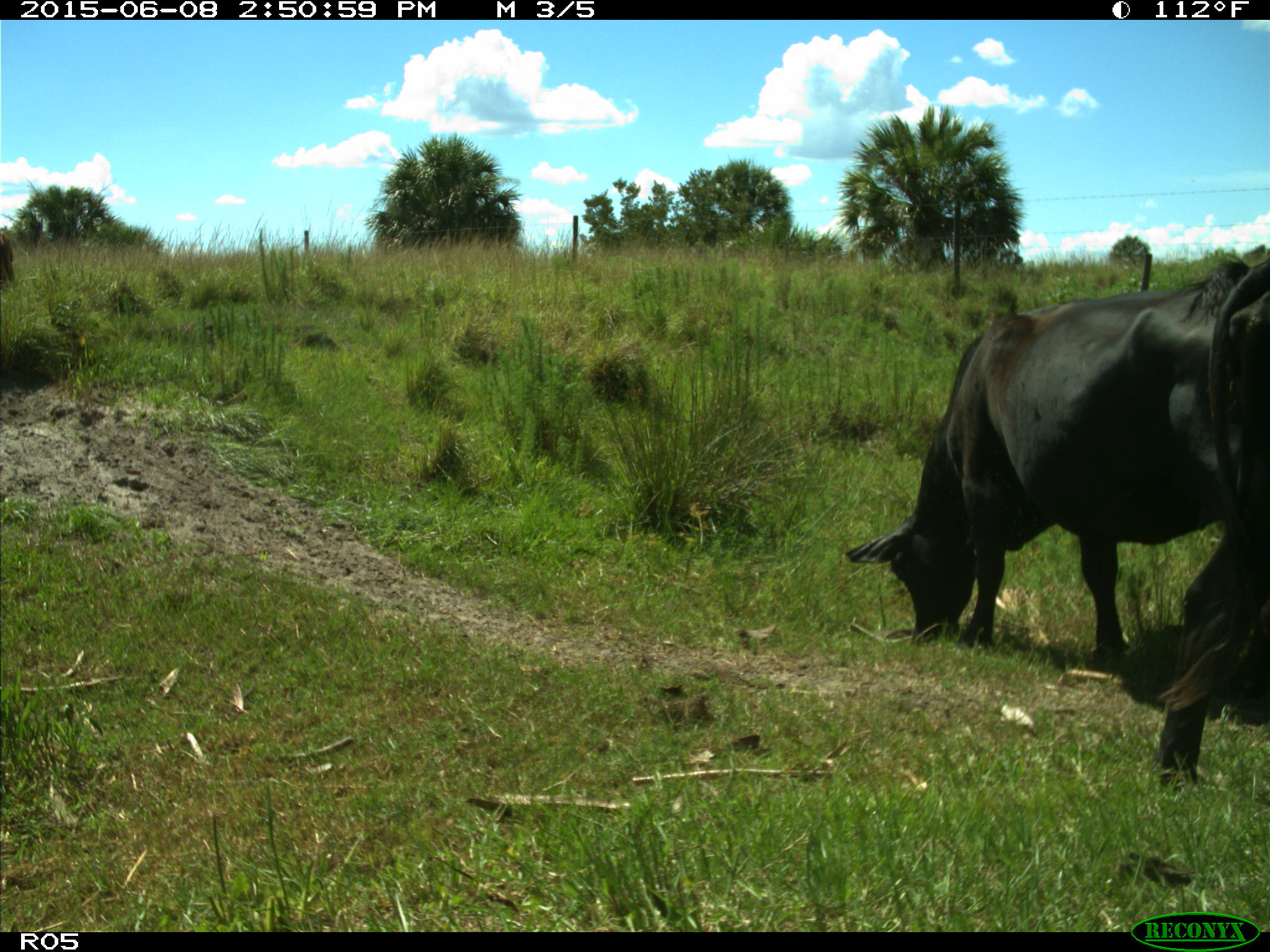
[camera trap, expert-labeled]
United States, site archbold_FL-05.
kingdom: Animalia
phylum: Chordata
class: Mammalia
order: Artiodactyla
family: Bovidae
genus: Bos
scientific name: Bos taurus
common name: domestic cow